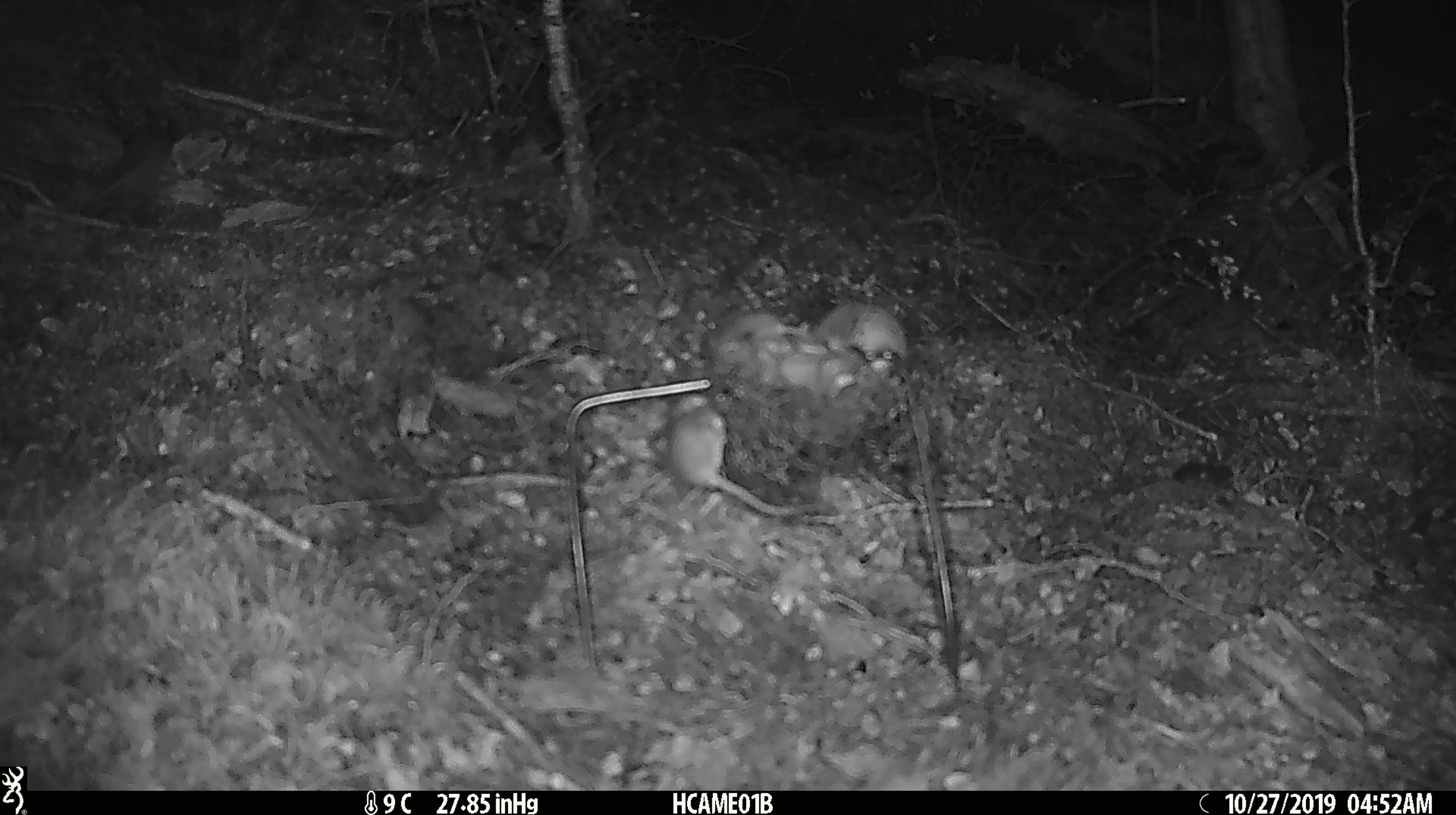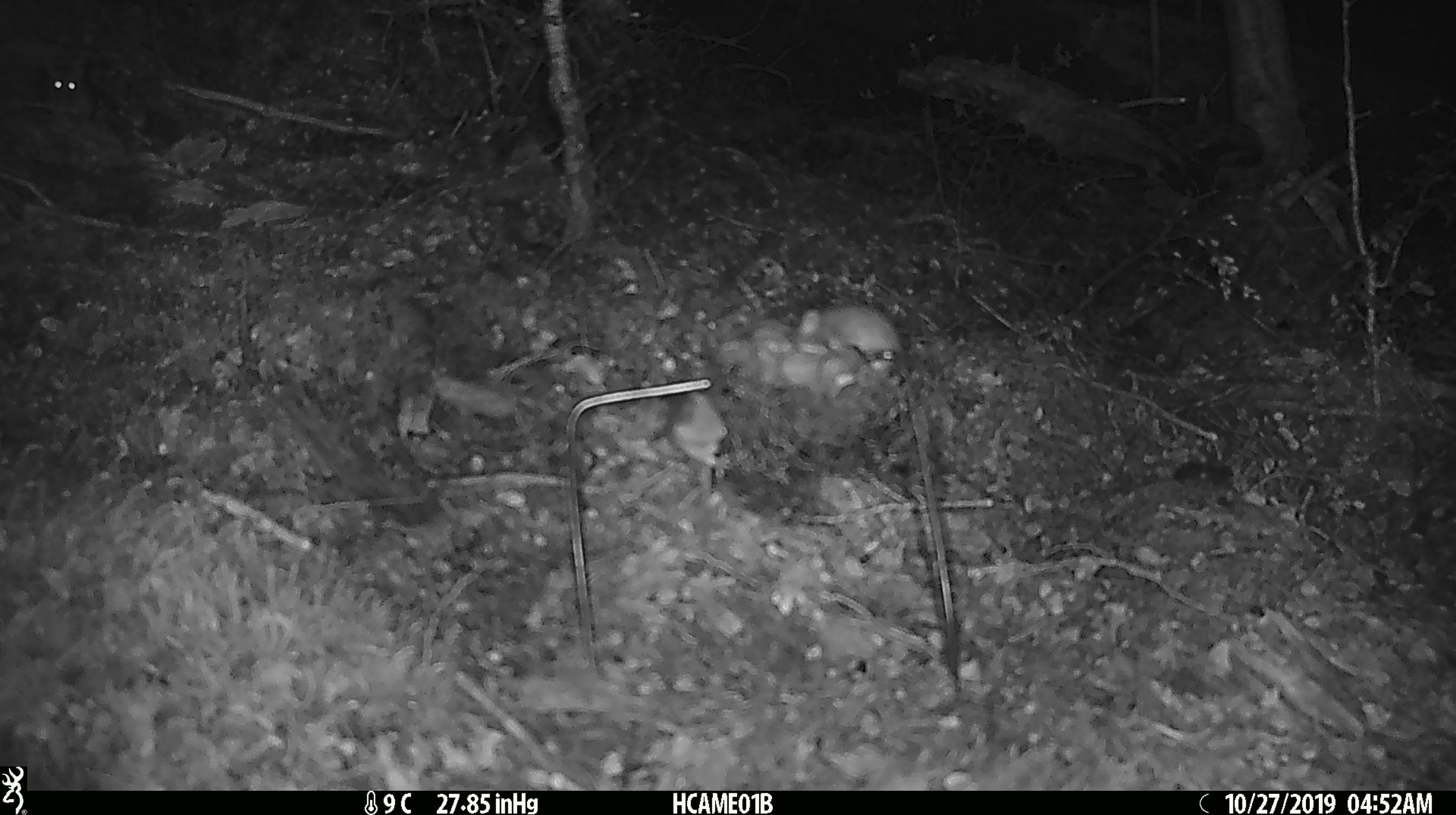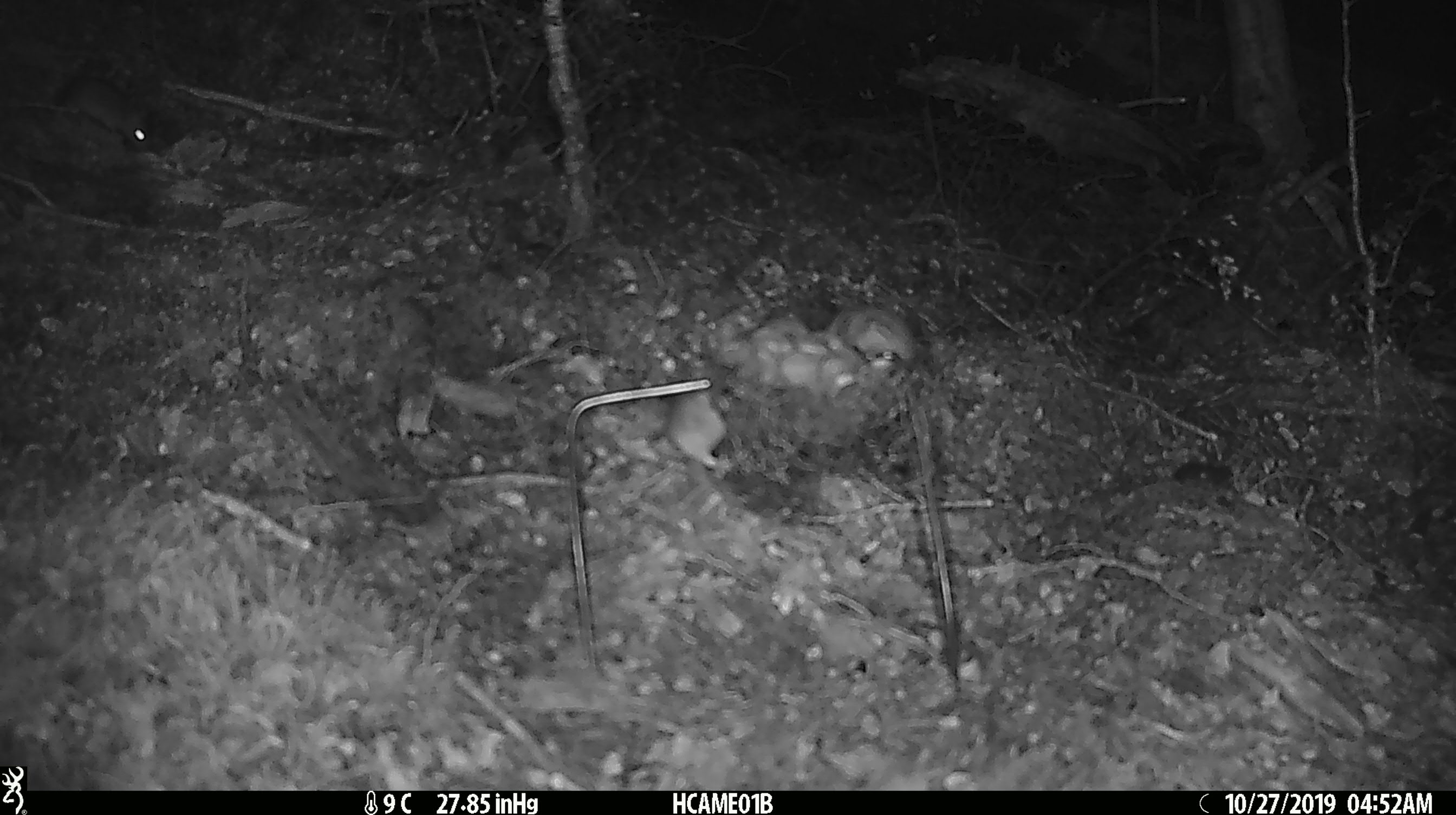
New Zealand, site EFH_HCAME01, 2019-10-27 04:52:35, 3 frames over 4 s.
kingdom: Animalia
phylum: Chordata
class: Mammalia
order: Rodentia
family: Muridae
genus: Mus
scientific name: Mus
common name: mouse